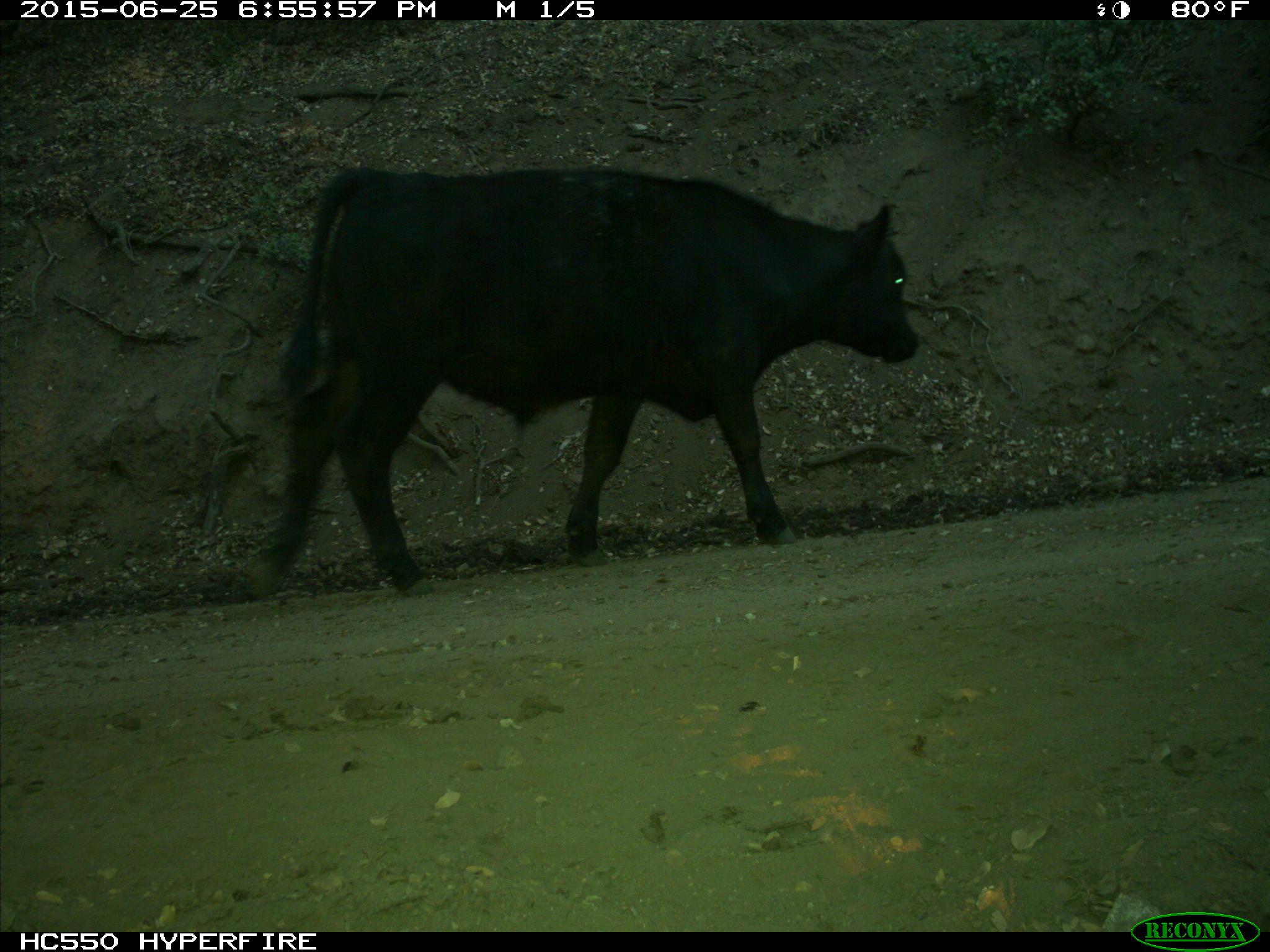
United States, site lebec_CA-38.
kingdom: Animalia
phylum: Chordata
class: Mammalia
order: Artiodactyla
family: Bovidae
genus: Bos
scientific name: Bos taurus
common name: domestic cow